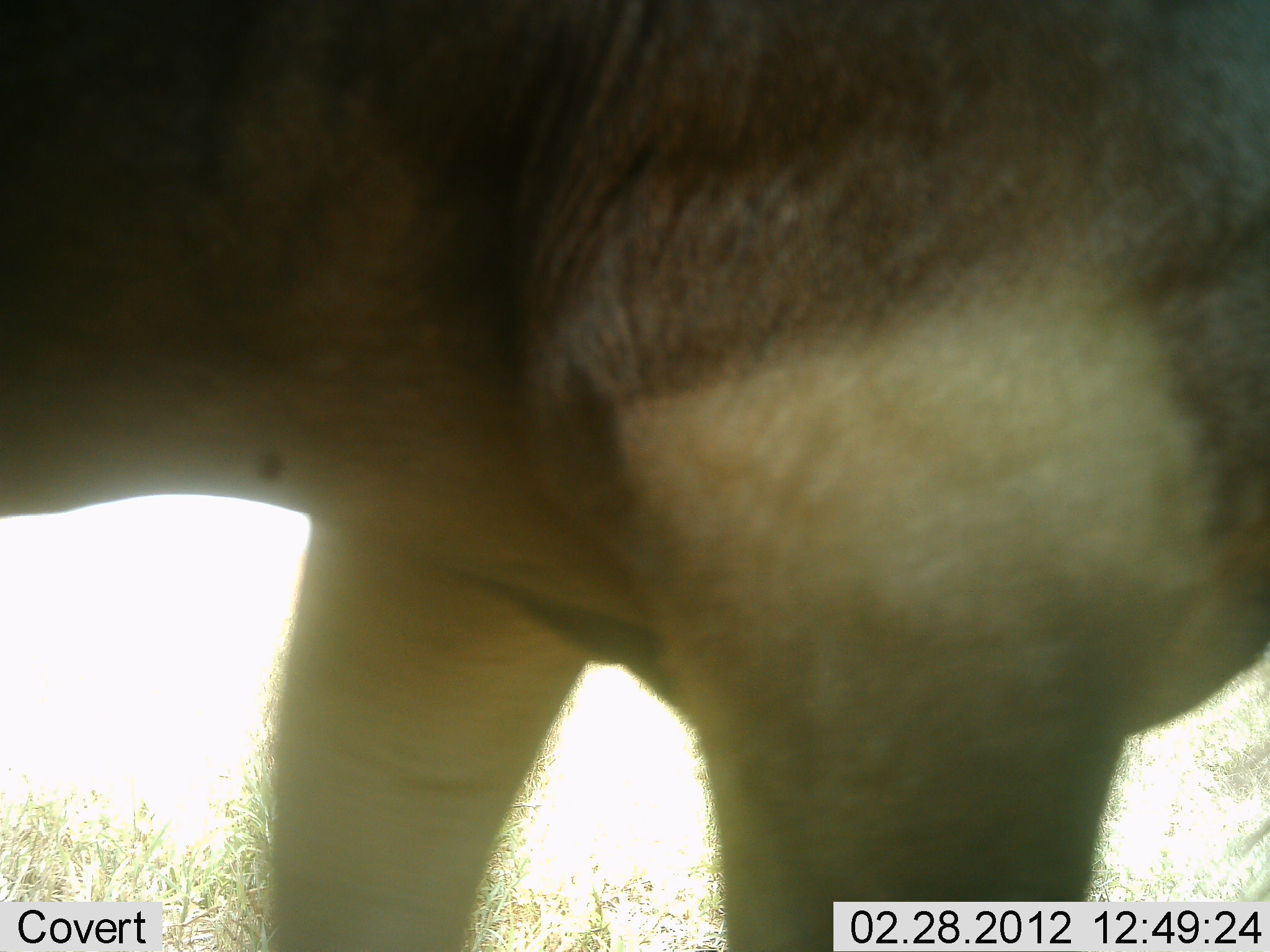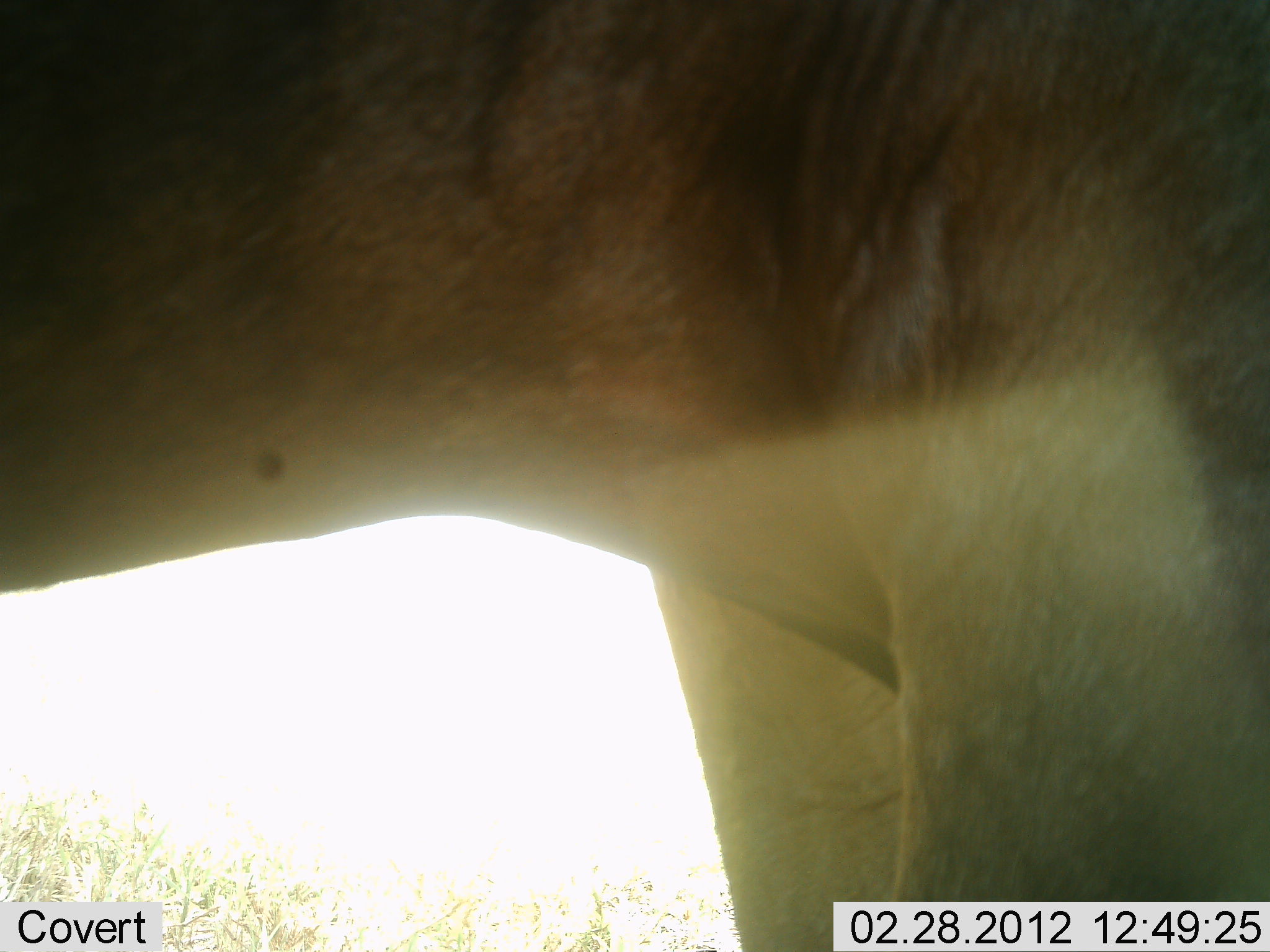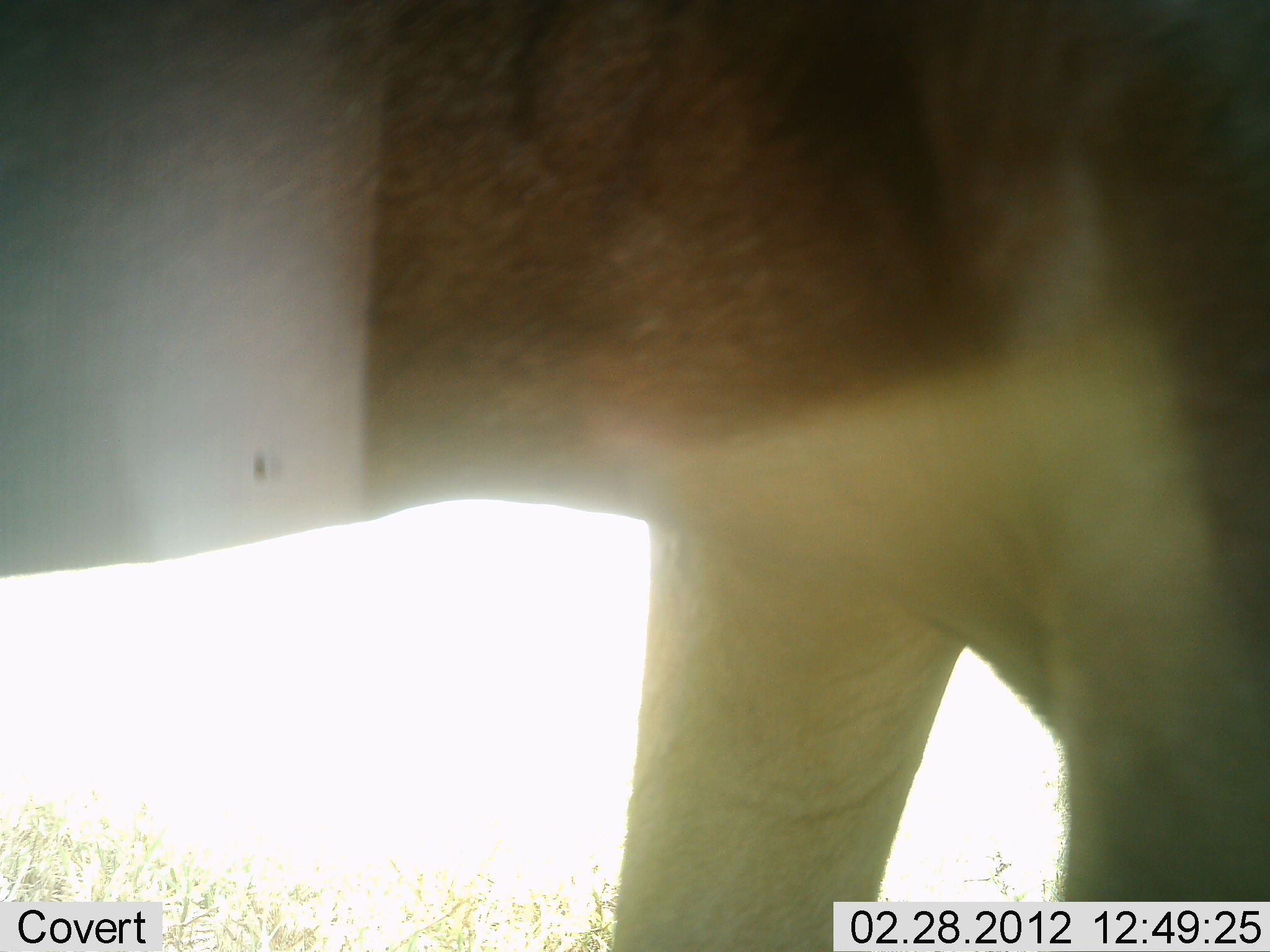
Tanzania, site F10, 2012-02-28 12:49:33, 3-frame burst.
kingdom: Animalia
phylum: Chordata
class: Mammalia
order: Artiodactyla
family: Bovidae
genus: Alcelaphus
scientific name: Alcelaphus buselaphus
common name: hartebeest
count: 1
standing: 67%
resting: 0%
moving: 33%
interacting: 0%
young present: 0%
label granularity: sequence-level